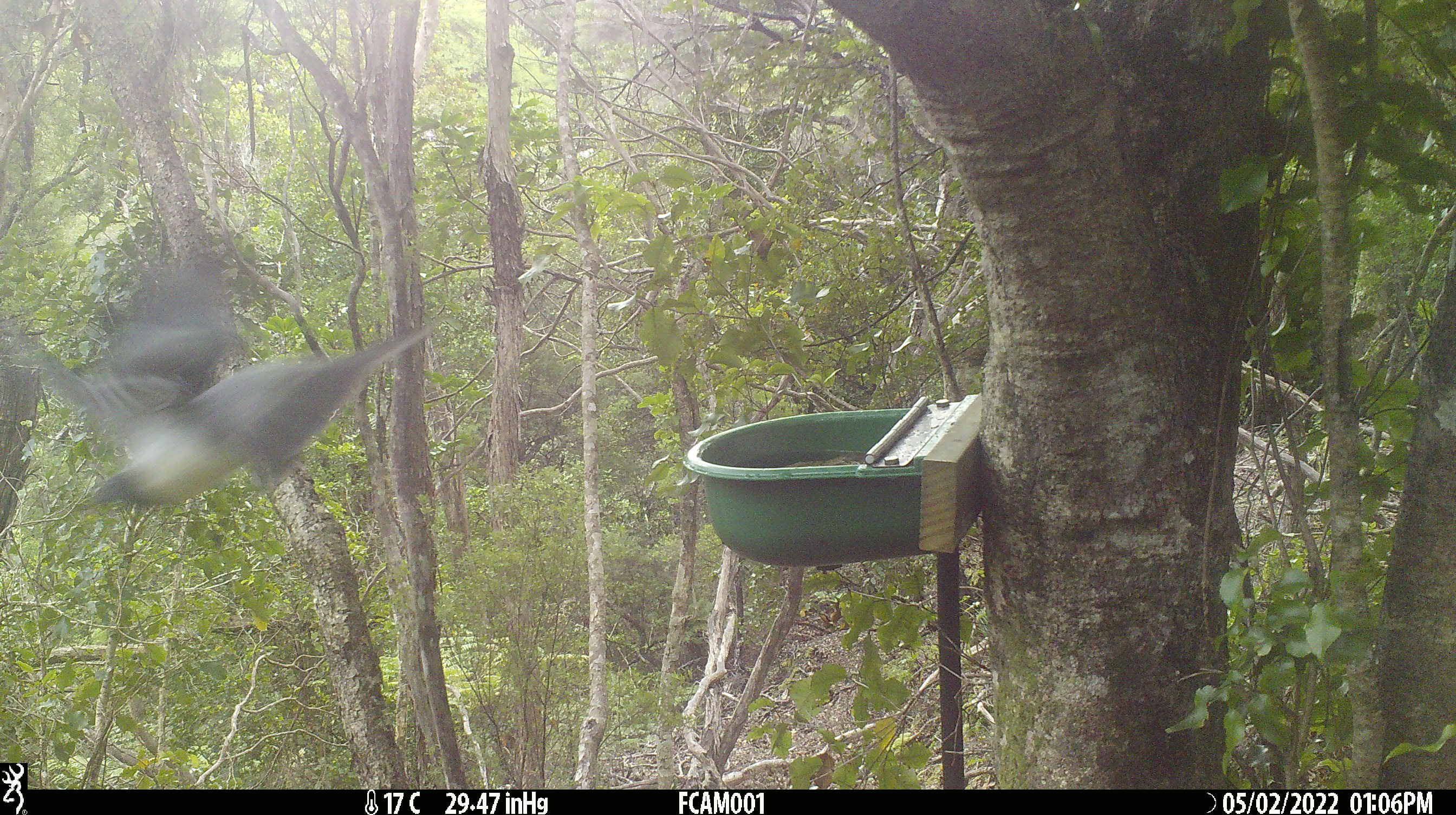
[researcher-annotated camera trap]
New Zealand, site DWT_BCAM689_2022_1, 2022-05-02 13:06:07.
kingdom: Animalia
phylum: Chordata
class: Aves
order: Columbiformes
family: Columbidae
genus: Hemiphaga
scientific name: Hemiphaga novaeseelandiae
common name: new zealand pigeon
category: kereru